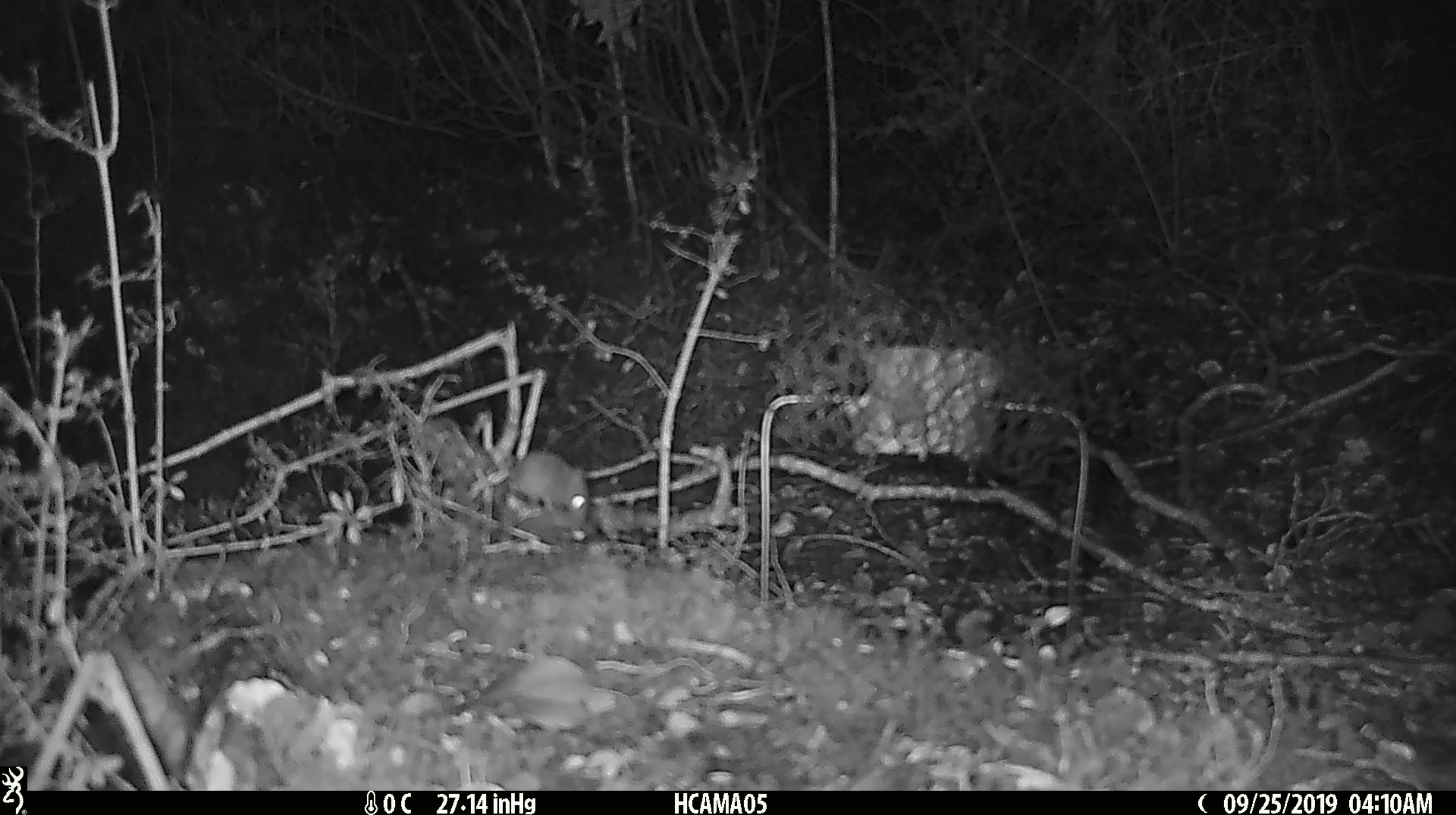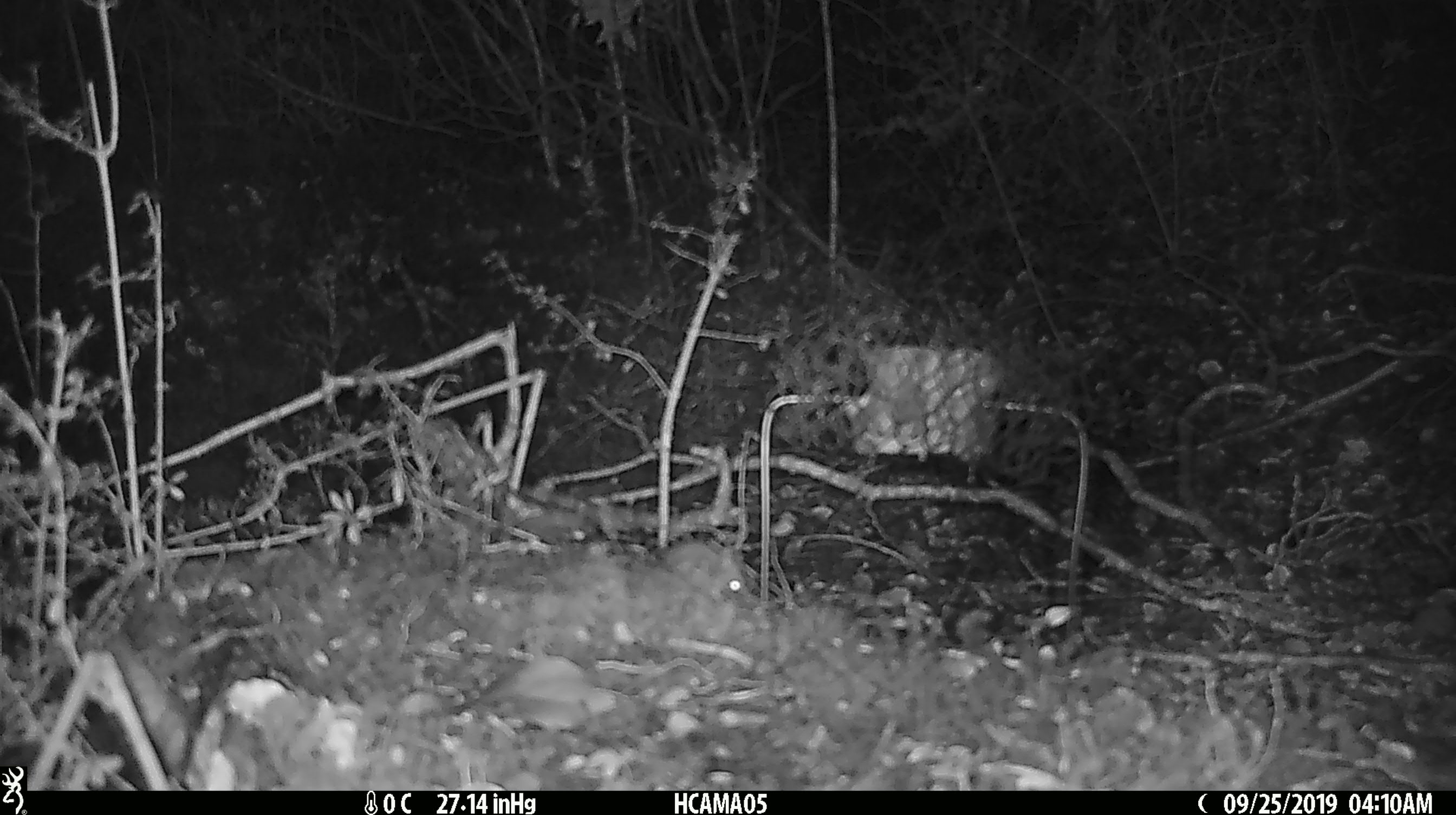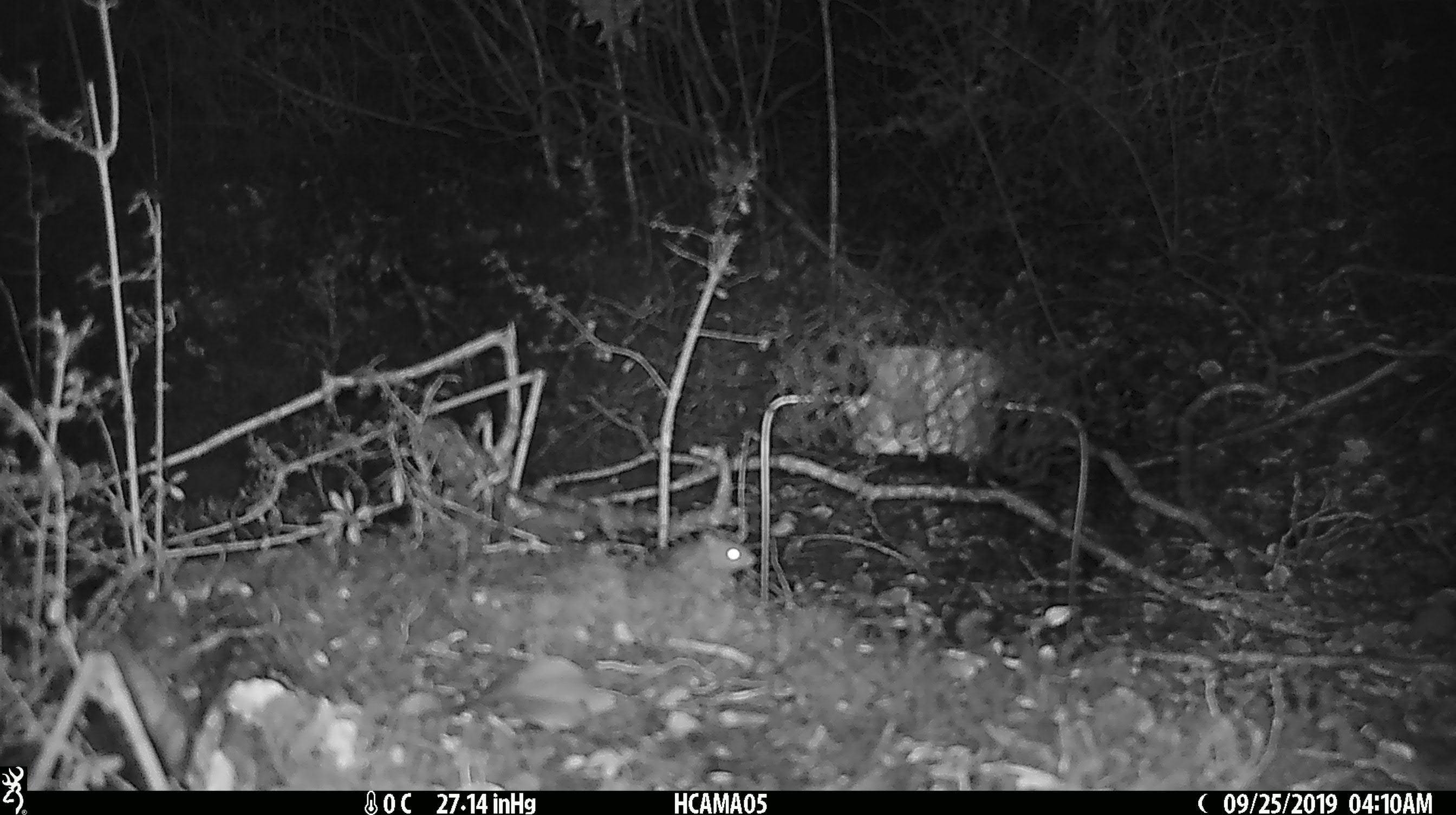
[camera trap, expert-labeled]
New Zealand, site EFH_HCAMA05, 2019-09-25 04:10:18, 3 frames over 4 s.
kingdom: Animalia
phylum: Chordata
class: Mammalia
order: Rodentia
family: Muridae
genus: Mus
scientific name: Mus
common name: mouse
Mouse (Mus).